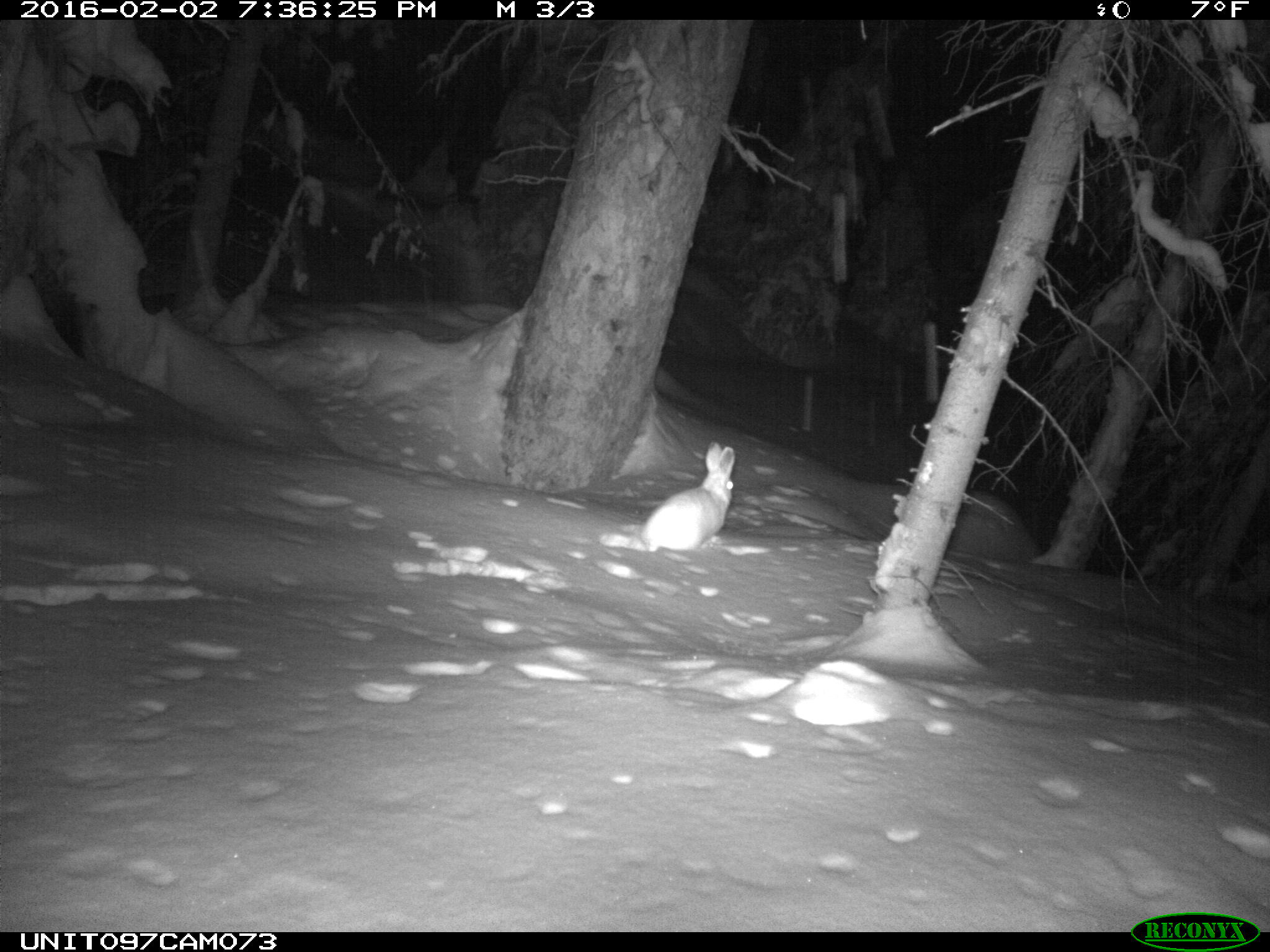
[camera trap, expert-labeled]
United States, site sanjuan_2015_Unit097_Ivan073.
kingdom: Animalia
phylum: Chordata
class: Mammalia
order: Lagomorpha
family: Leporidae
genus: Lepus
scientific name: Lepus americanus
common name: snowshoe hare